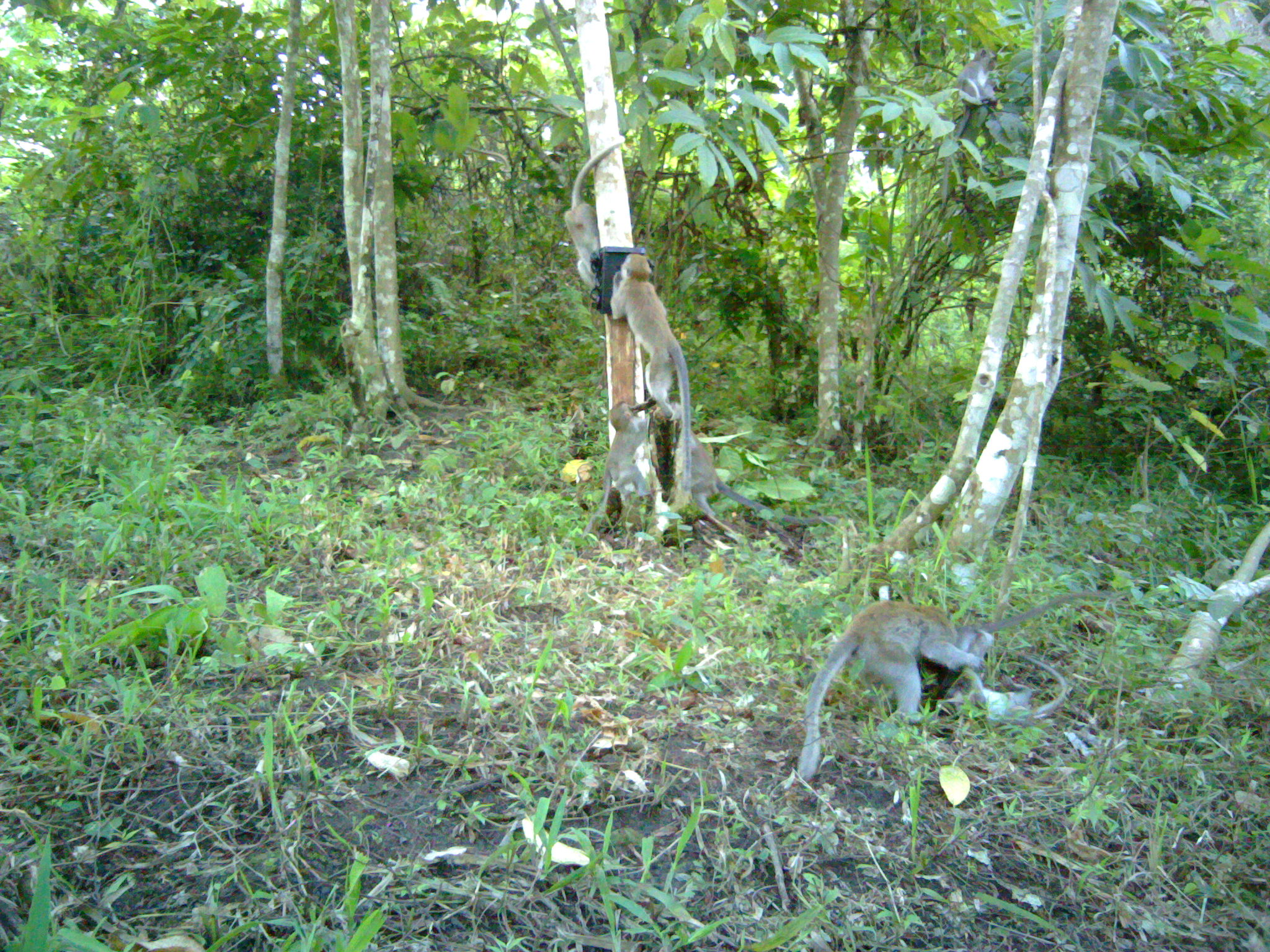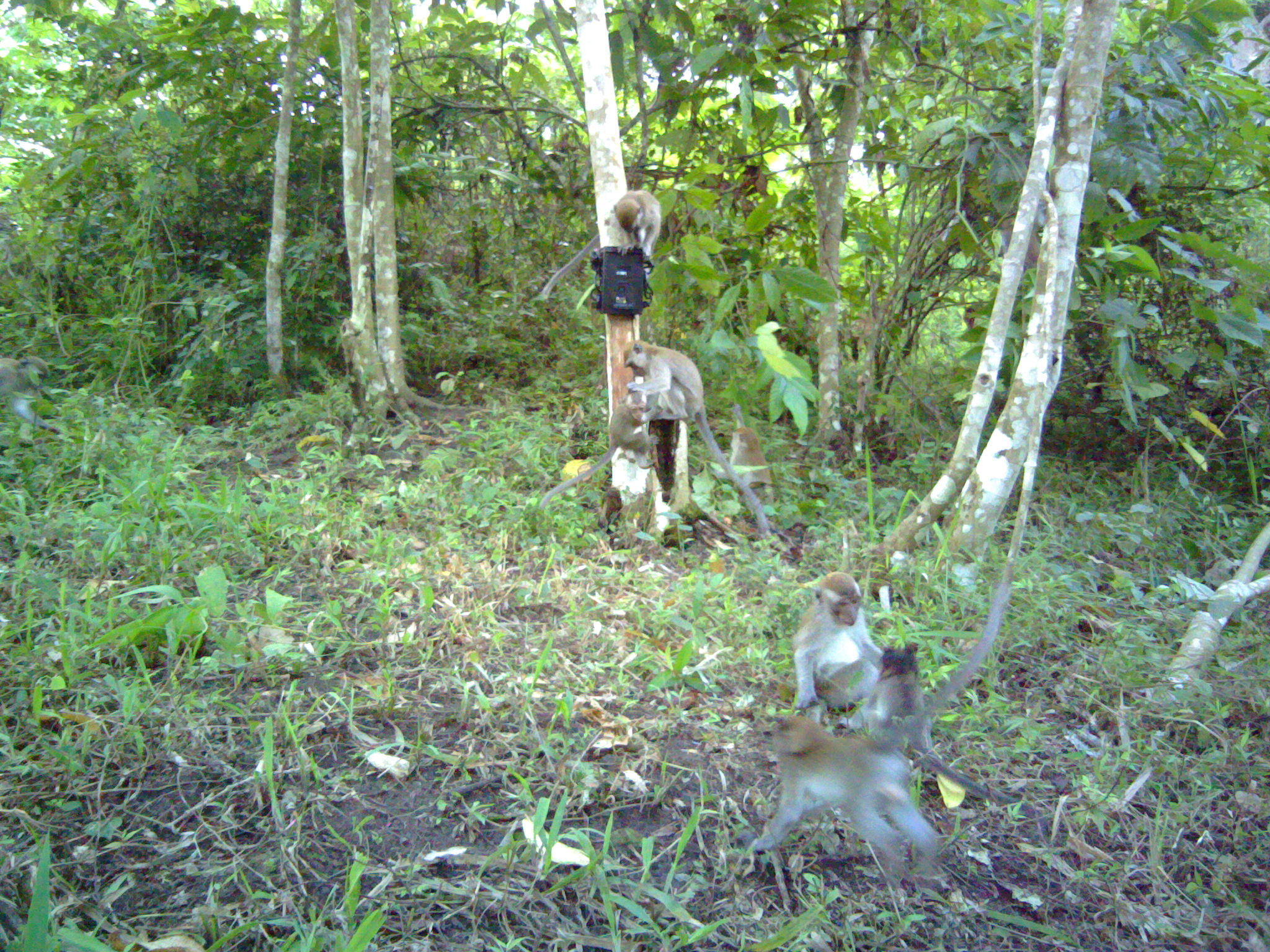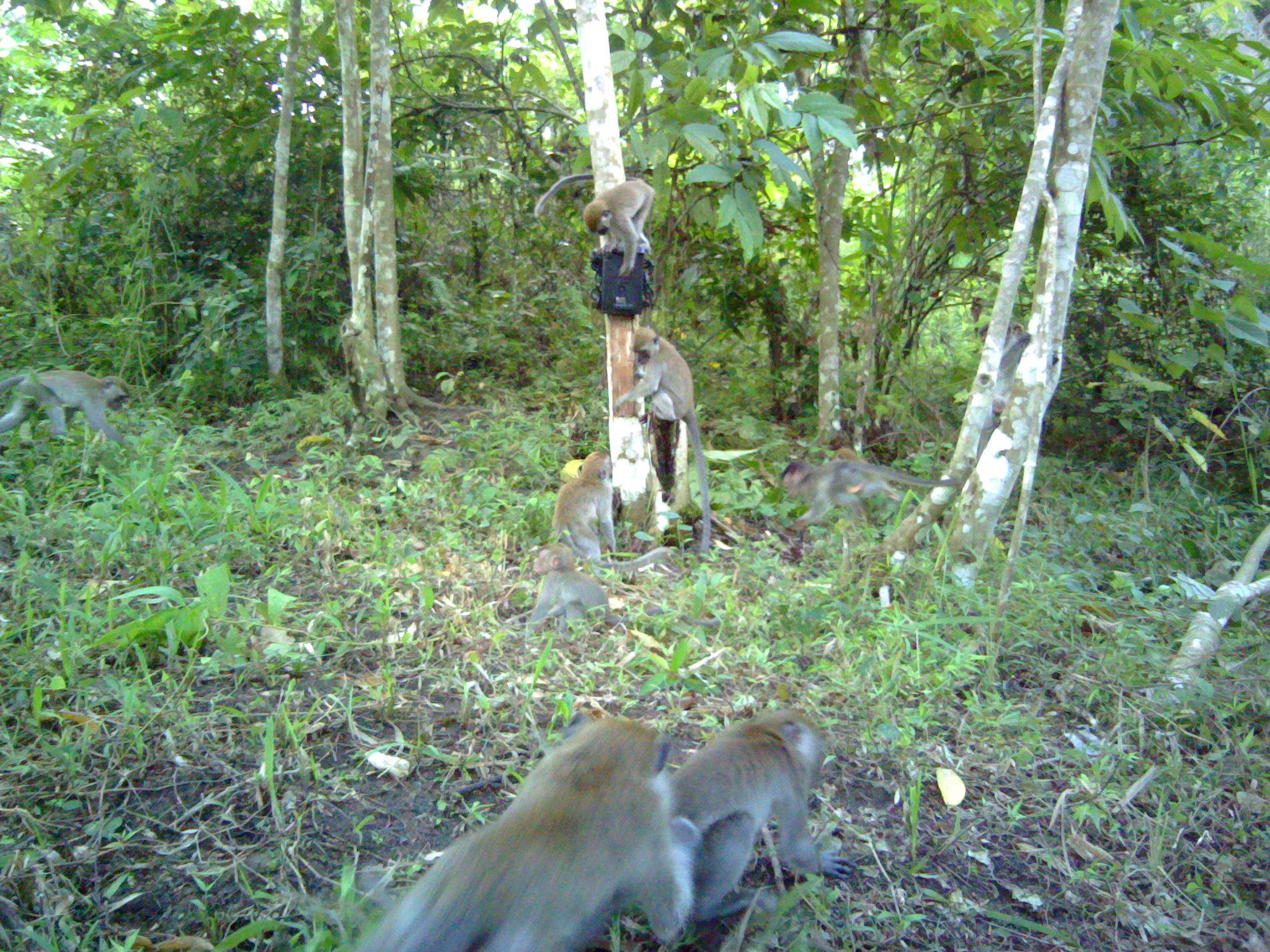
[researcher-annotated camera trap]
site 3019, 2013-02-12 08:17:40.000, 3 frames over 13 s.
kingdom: Animalia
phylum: Chordata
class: Mammalia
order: Primates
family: Cercopithecidae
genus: Macaca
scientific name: Macaca fascicularis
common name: crab-eating macaque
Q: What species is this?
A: Macaca fascicularis (crab-eating macaque).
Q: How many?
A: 8.